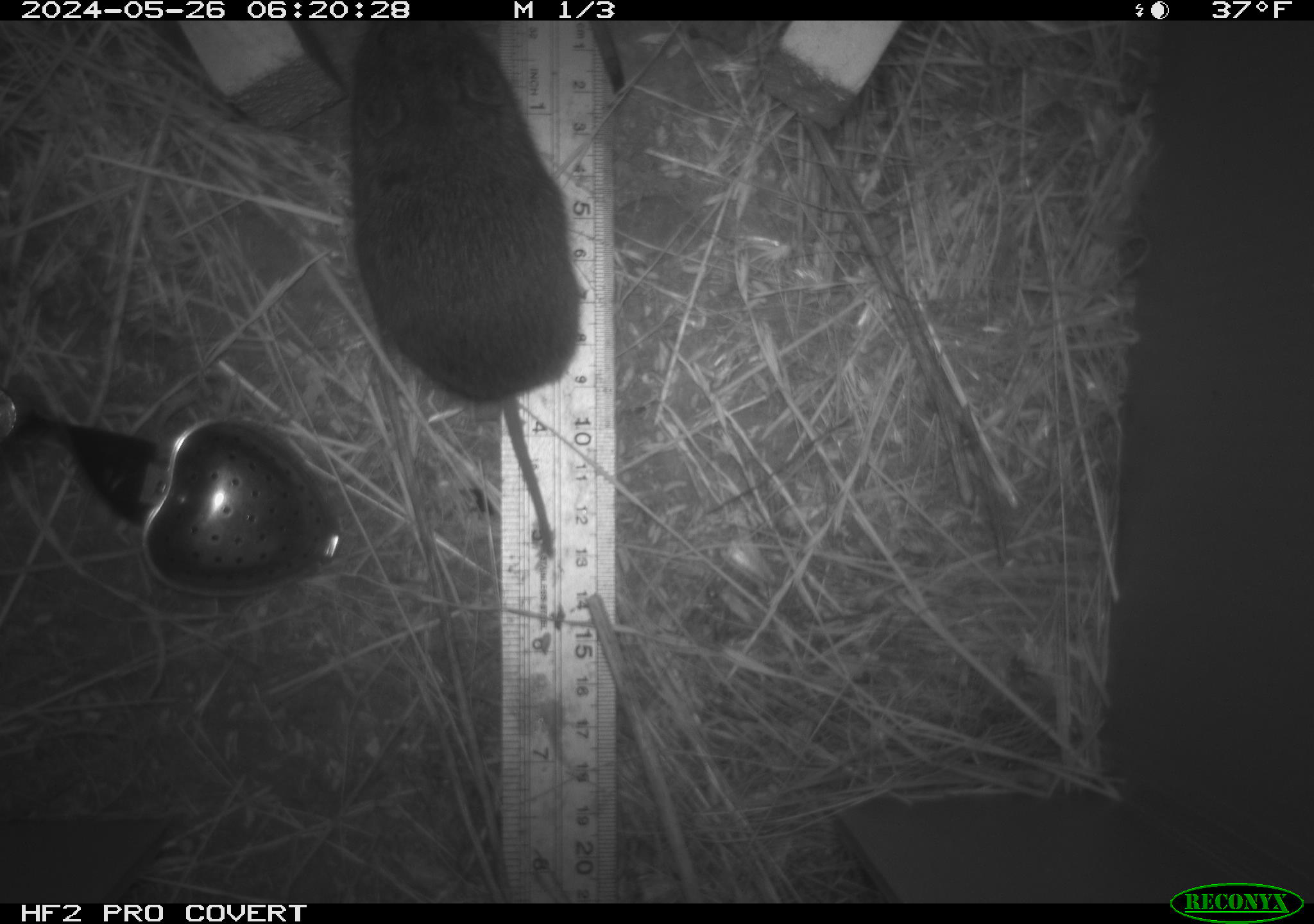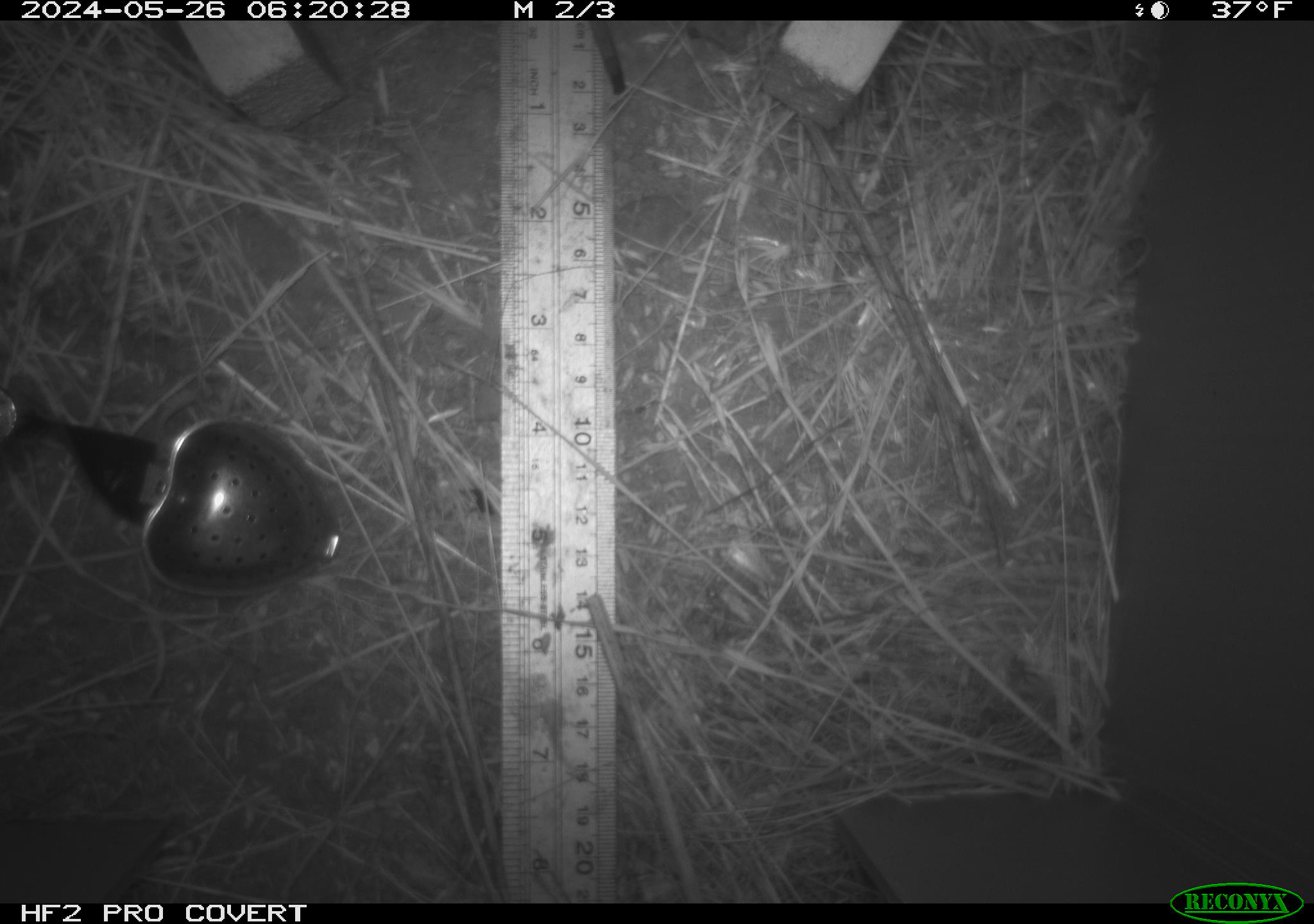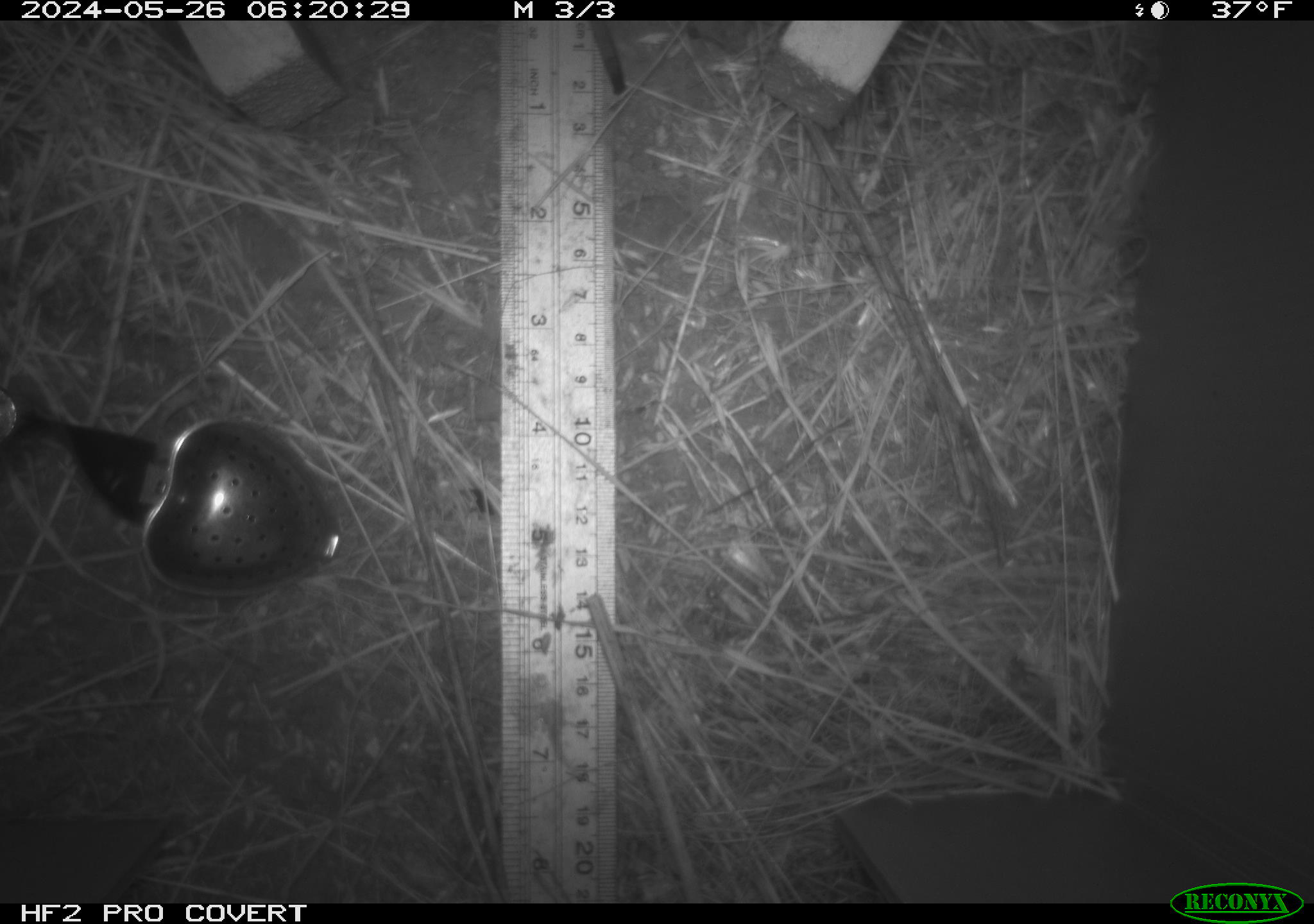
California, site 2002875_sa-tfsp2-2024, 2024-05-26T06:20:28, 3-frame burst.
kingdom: Animalia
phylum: Chordata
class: Mammalia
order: Rodentia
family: Cricetidae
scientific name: Arvicolinae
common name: voles, lemmings, and muskrats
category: arvicolinae subfamily